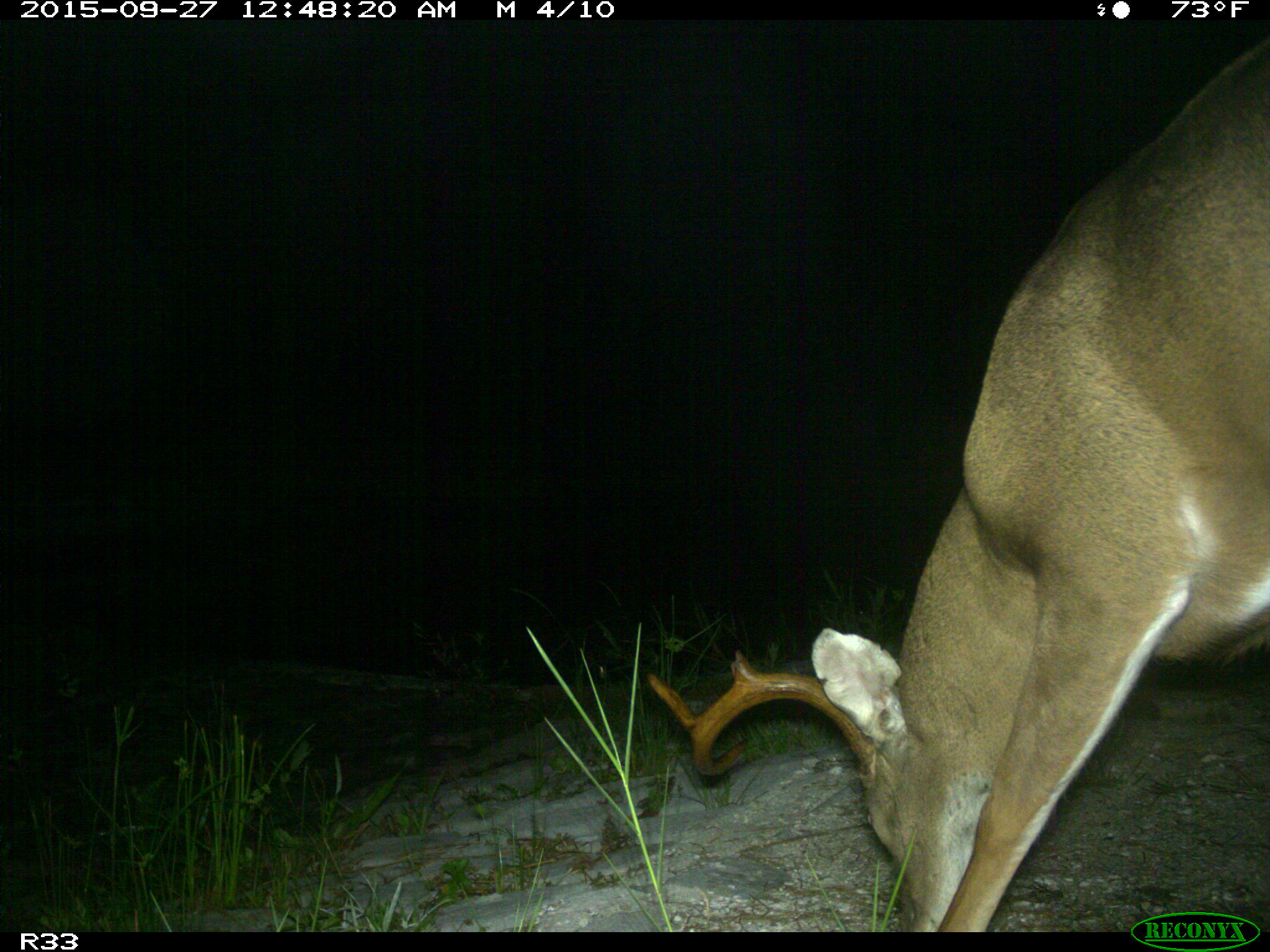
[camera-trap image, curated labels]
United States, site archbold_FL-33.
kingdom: Animalia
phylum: Chordata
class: Mammalia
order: Artiodactyla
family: Cervidae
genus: Odocoileus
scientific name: Odocoileus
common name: deer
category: unidentified deer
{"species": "unidentified deer (deer) (Odocoileus)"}